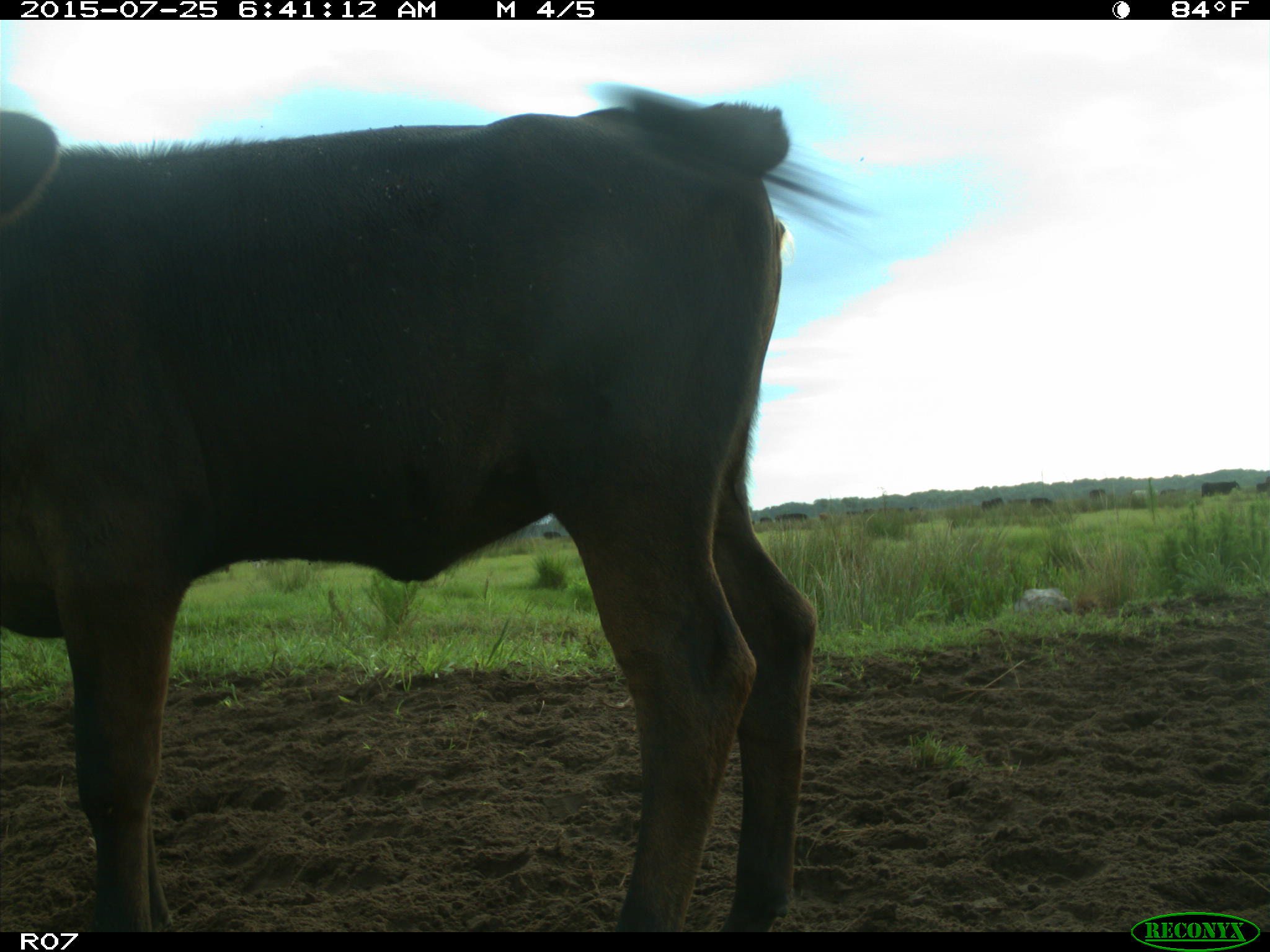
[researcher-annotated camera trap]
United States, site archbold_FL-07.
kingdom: Animalia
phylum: Chordata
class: Mammalia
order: Artiodactyla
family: Bovidae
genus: Bos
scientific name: Bos taurus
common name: domestic cow